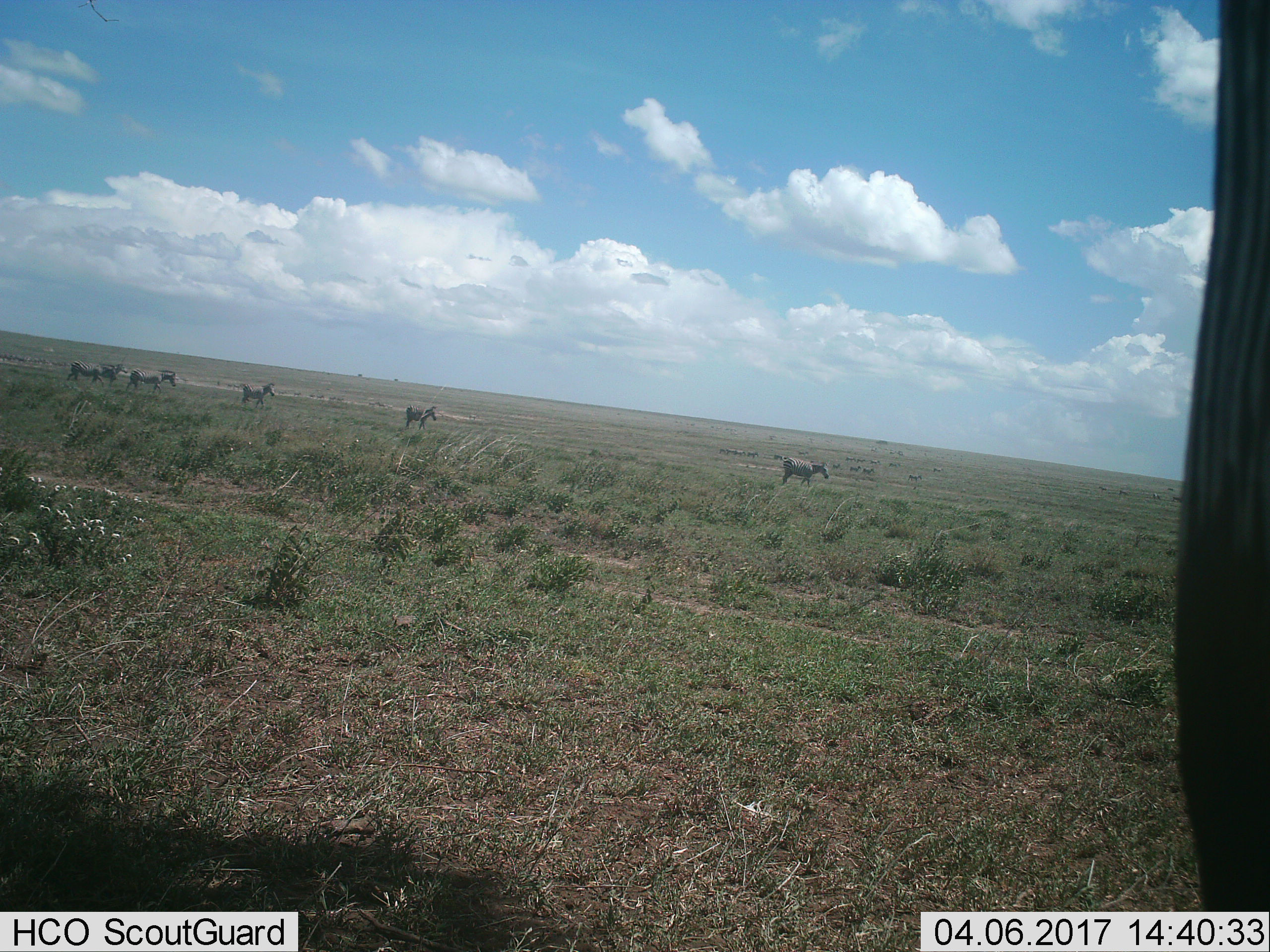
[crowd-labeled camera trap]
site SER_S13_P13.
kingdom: Animalia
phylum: Chordata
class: Mammalia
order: Perissodactyla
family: Equidae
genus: Equus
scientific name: Equus quagga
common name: plains zebra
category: zebraplains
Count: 11-50.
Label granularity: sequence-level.